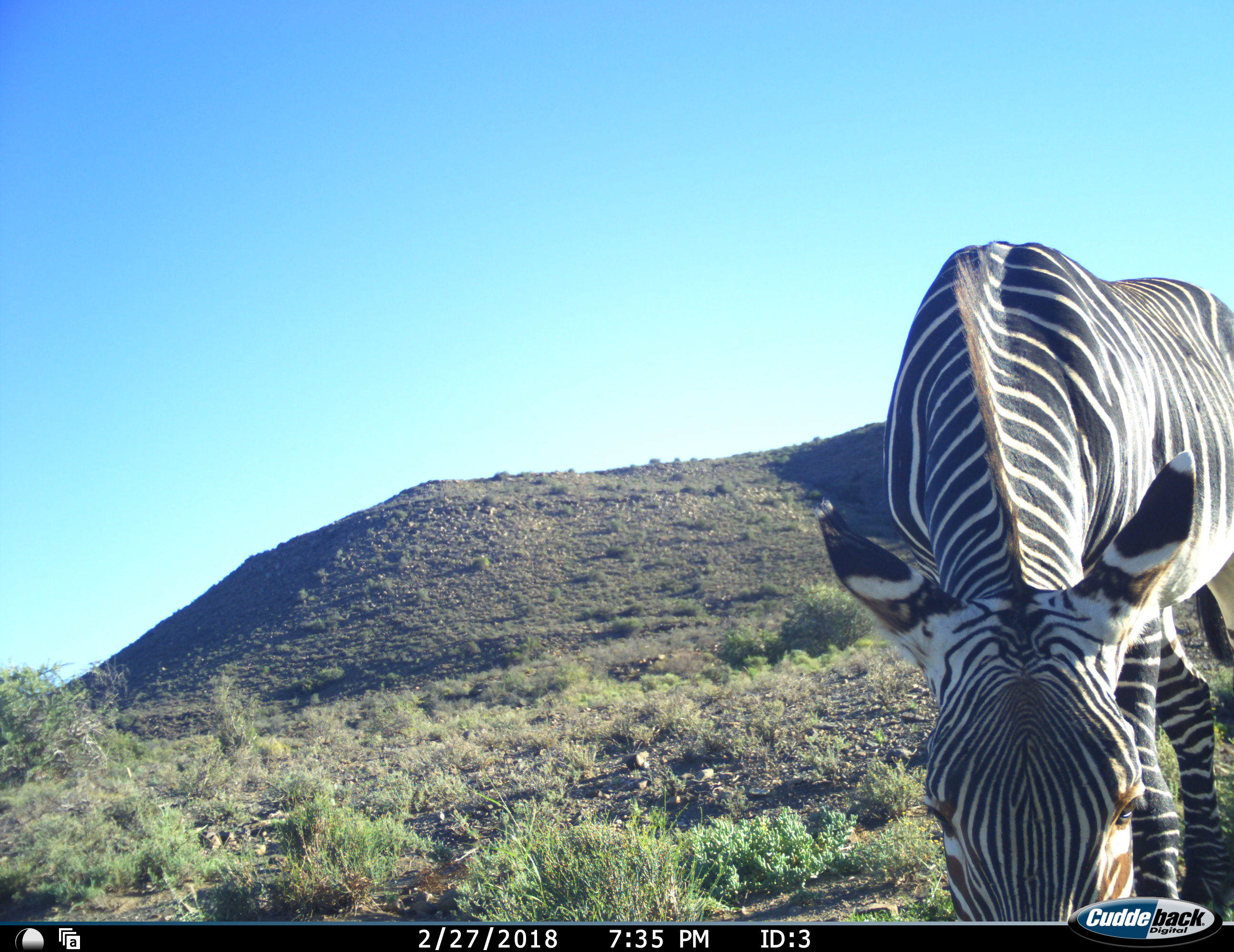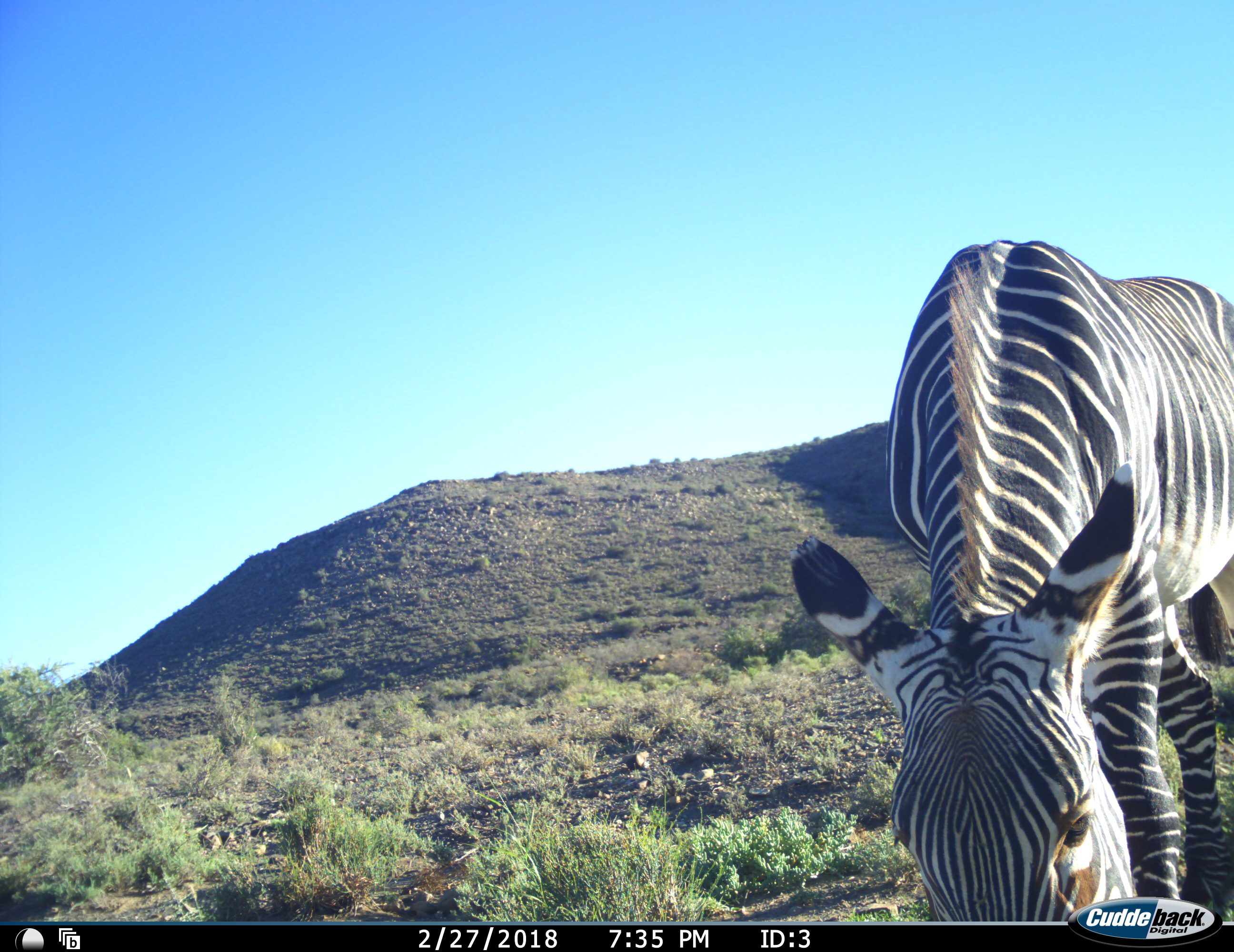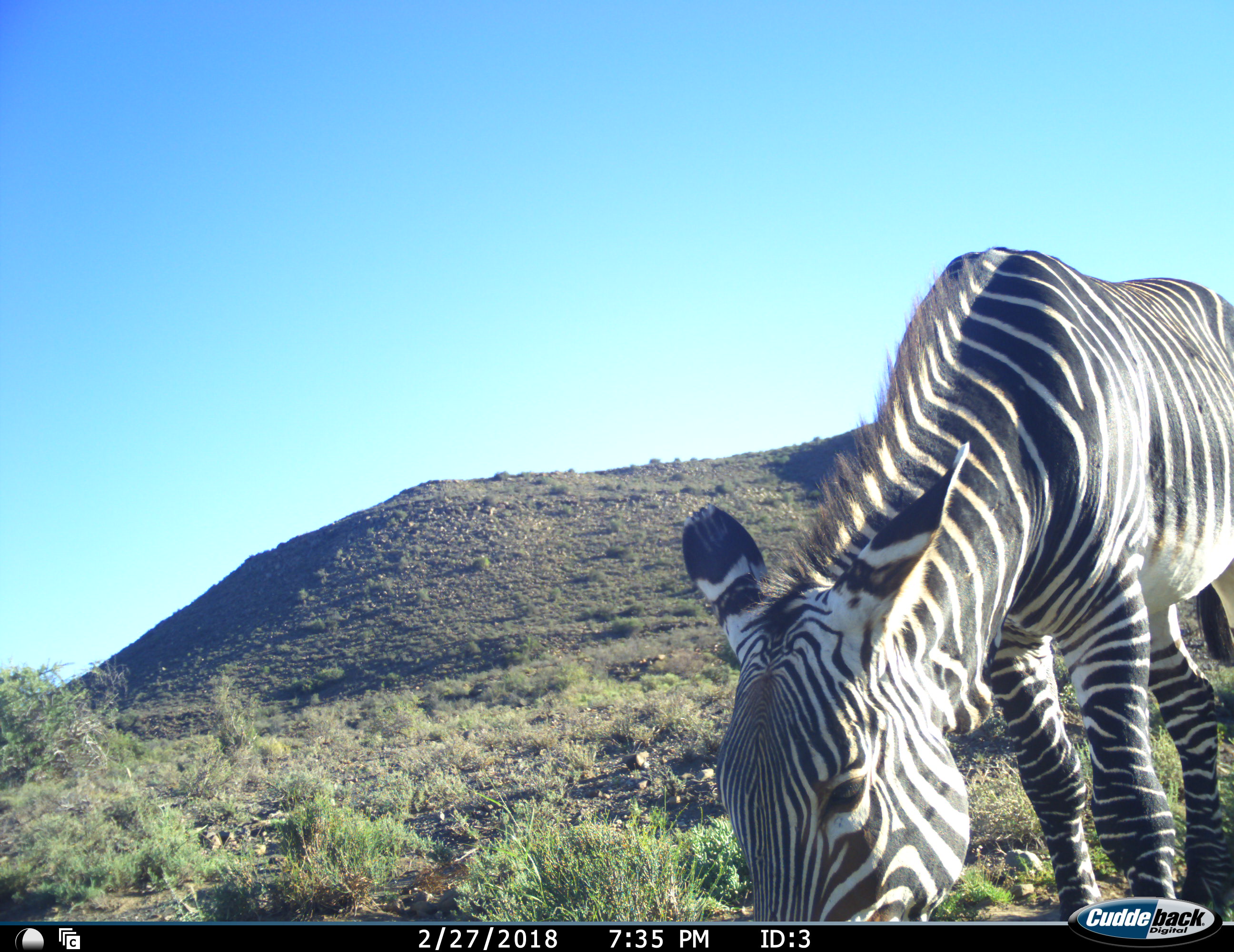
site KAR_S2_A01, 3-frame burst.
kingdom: Animalia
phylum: Chordata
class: Mammalia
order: Perissodactyla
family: Equidae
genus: Equus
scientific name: Equus zebra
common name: mountain zebra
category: zebramountain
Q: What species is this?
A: Zebramountain (mountain zebra) (Equus zebra).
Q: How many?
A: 1.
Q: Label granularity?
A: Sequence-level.